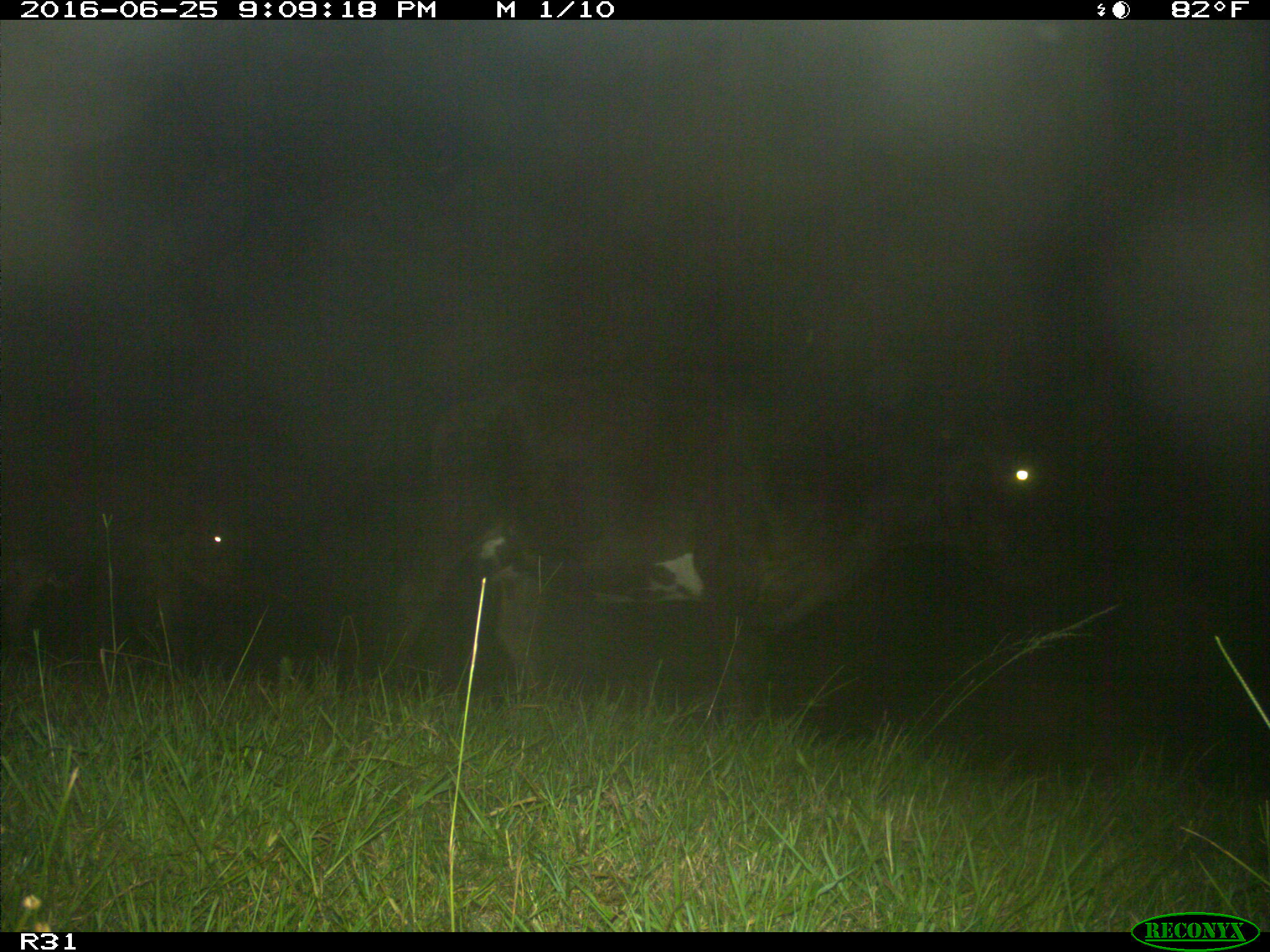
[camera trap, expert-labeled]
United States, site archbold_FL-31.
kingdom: Animalia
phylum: Chordata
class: Mammalia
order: Artiodactyla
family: Bovidae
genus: Bos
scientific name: Bos taurus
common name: domestic cow